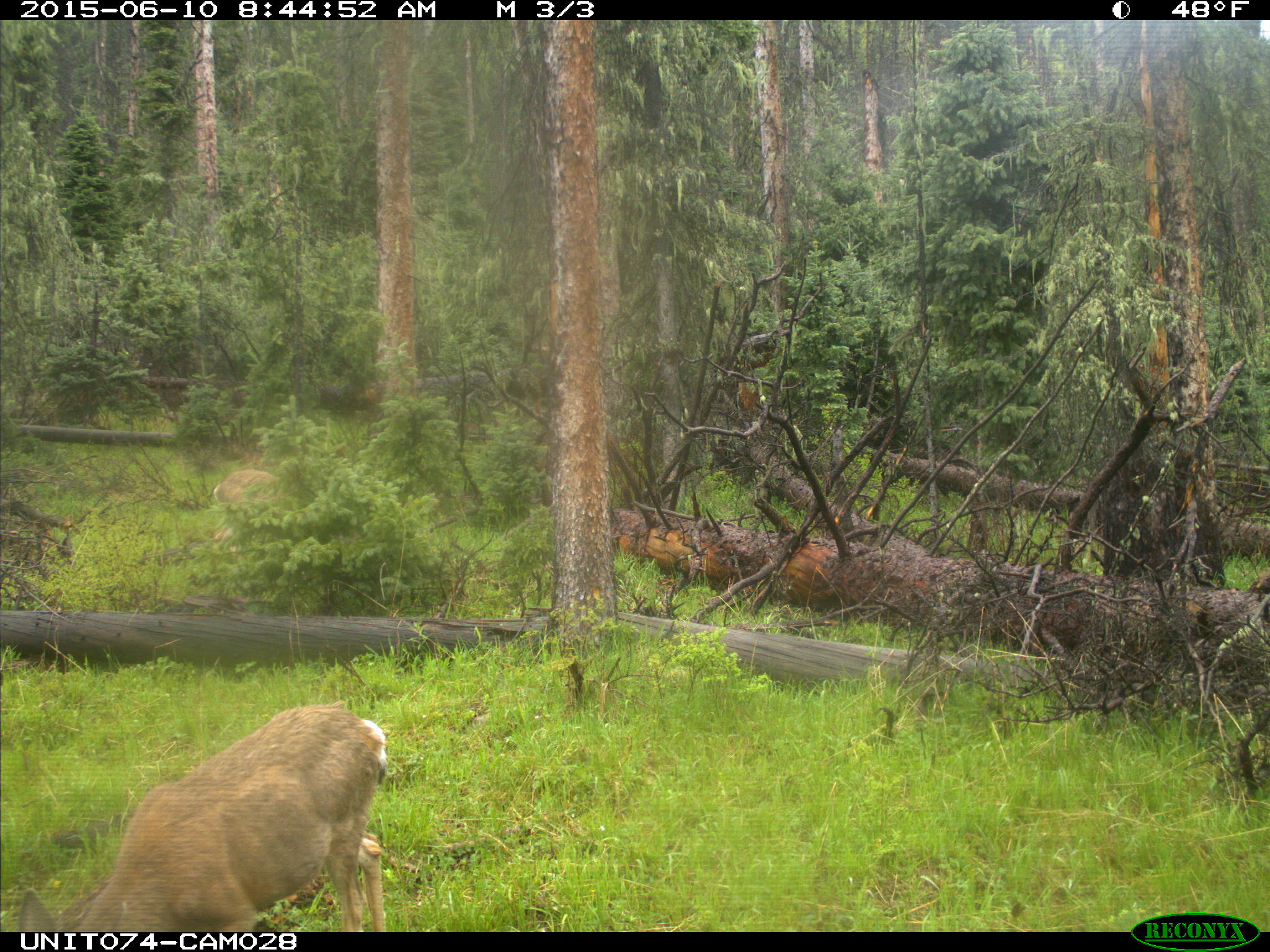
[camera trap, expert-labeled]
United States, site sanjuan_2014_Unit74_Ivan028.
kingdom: Animalia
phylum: Chordata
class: Mammalia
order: Artiodactyla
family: Cervidae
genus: Odocoileus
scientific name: Odocoileus hemionus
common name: mule deer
Odocoileus hemionus (mule deer).